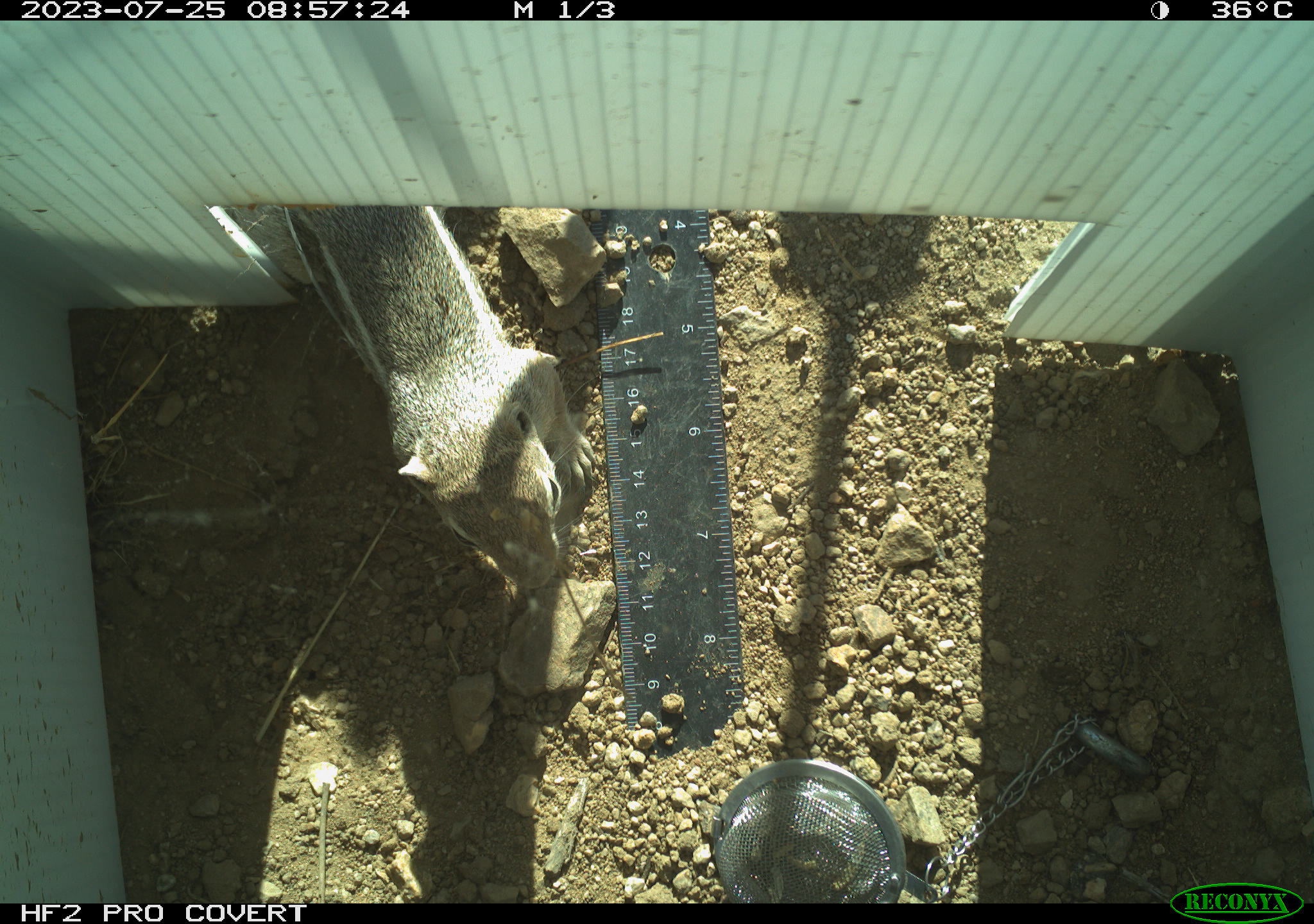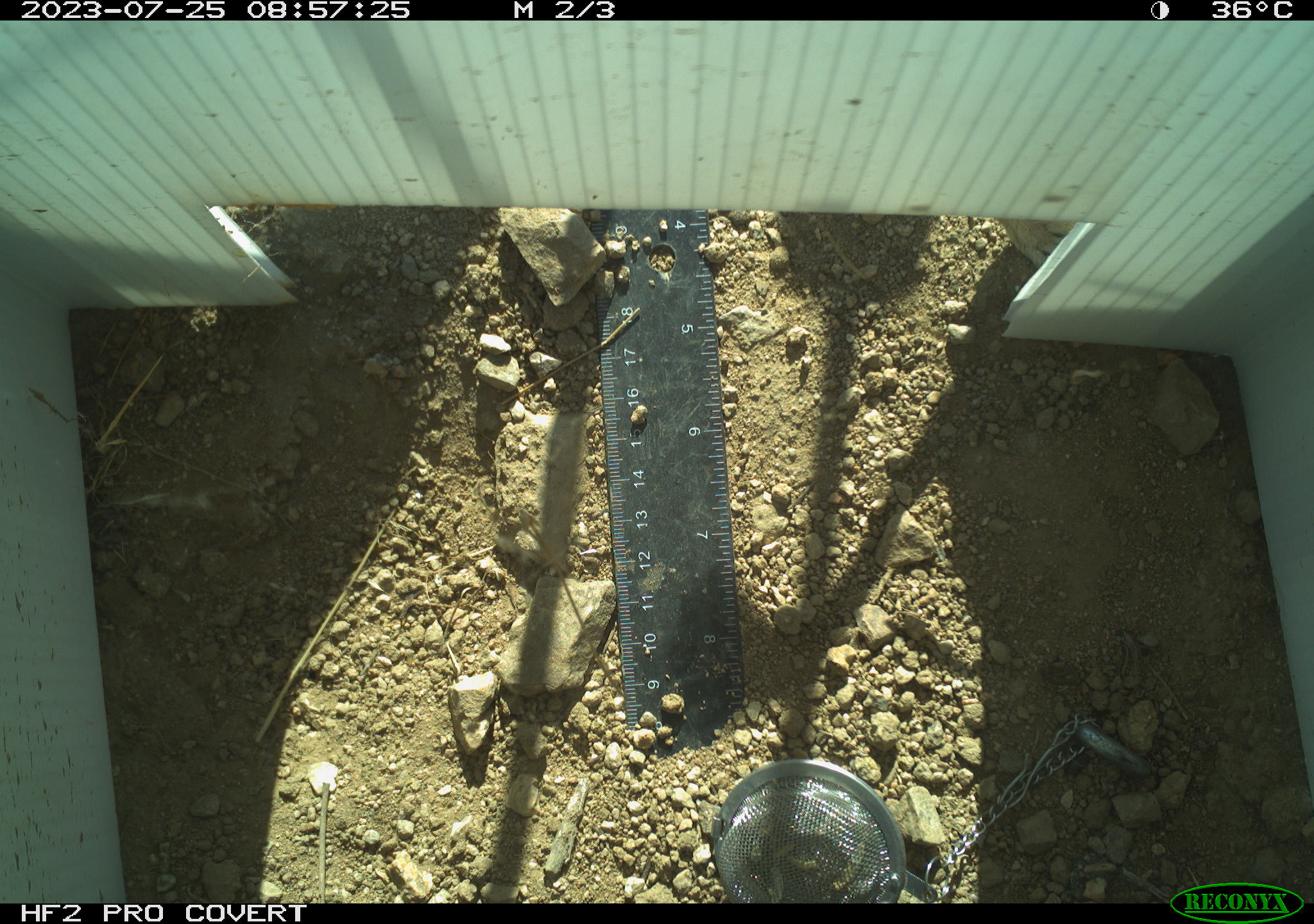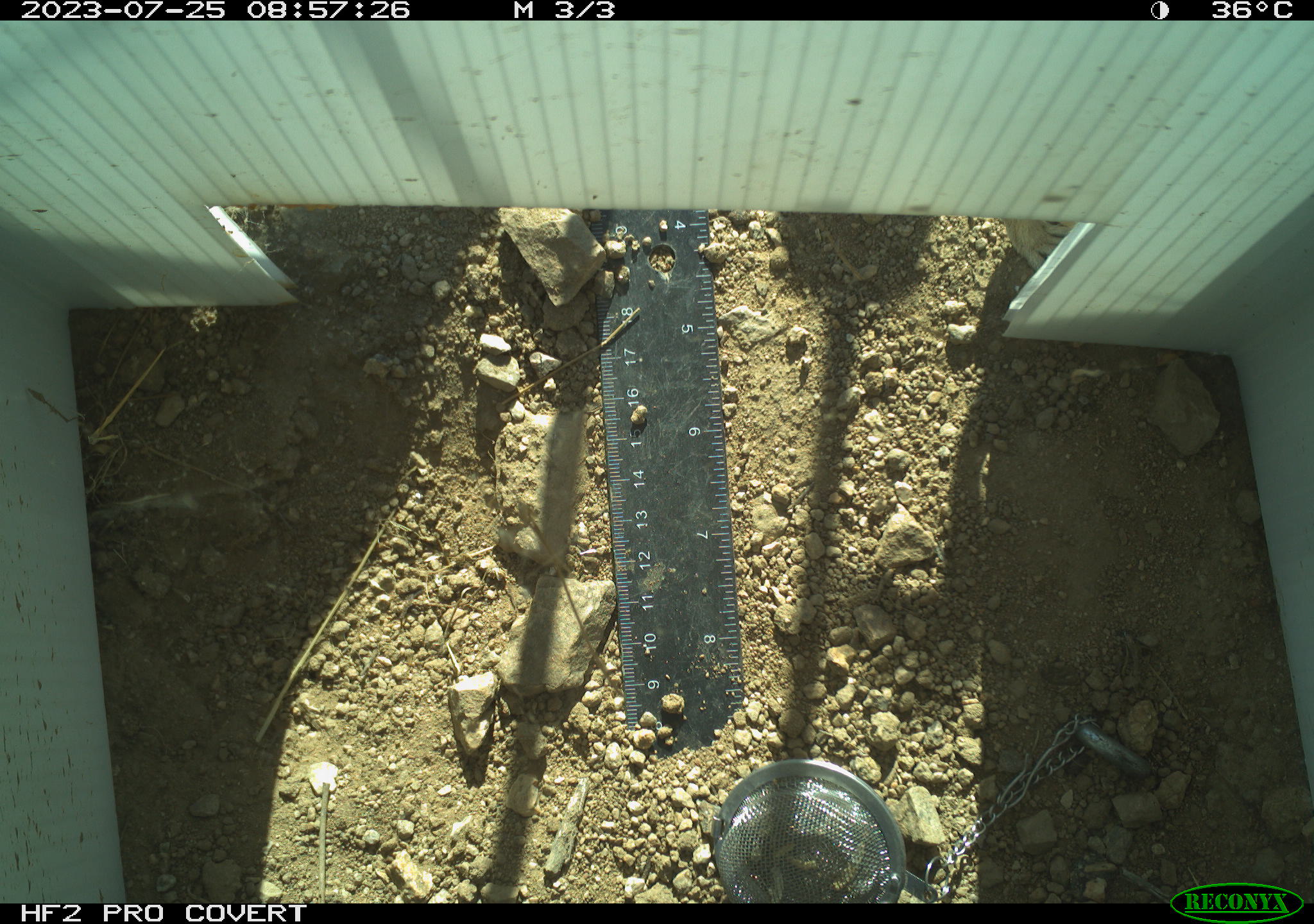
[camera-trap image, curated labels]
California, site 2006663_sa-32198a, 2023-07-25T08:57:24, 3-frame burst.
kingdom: Animalia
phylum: Chordata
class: Mammalia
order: Rodentia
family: Sciuridae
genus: Ammospermophilus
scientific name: Ammospermophilus leucurus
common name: white-tailed antelope squirrel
White-tailed antelope squirrel (Ammospermophilus leucurus).